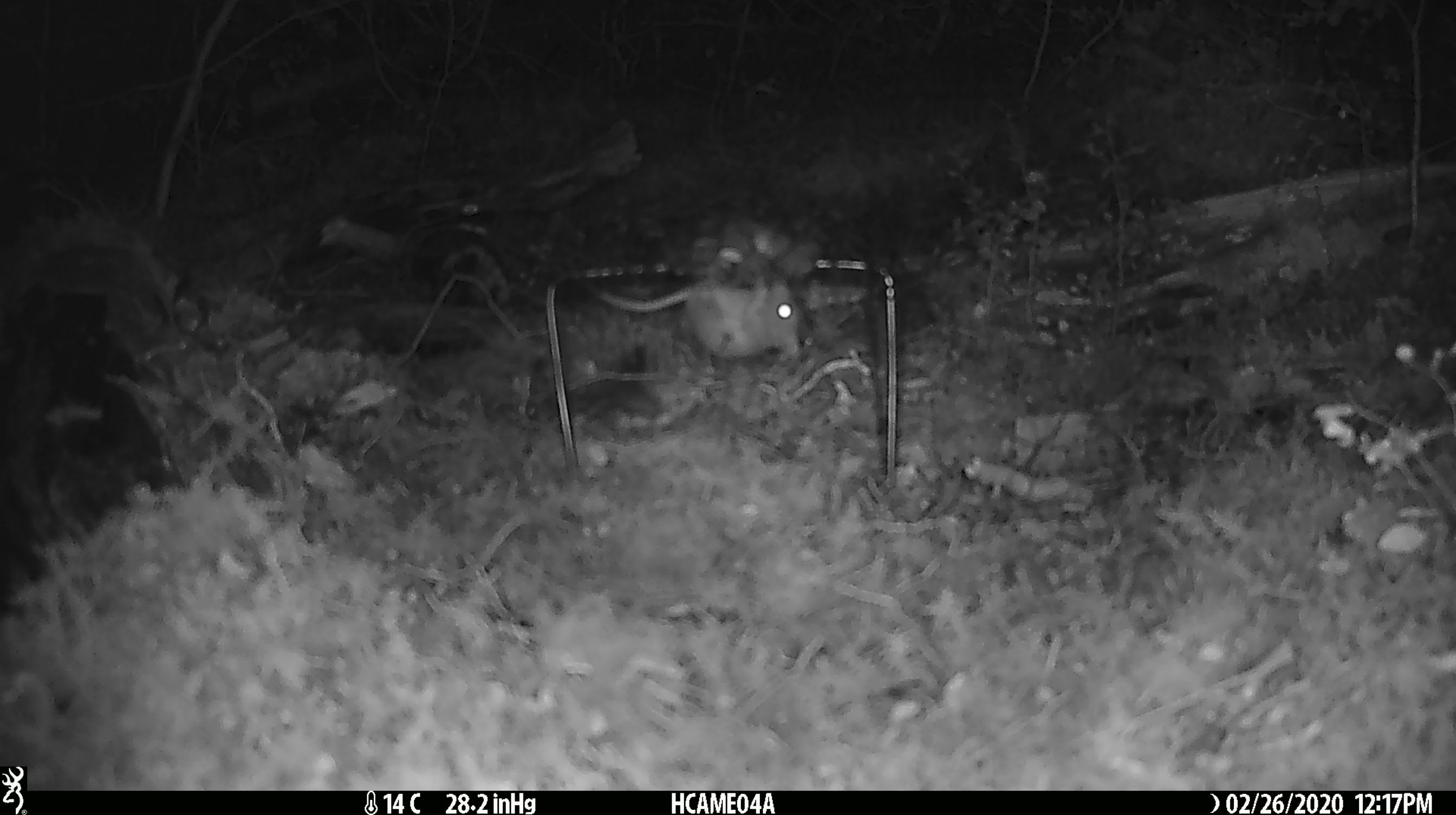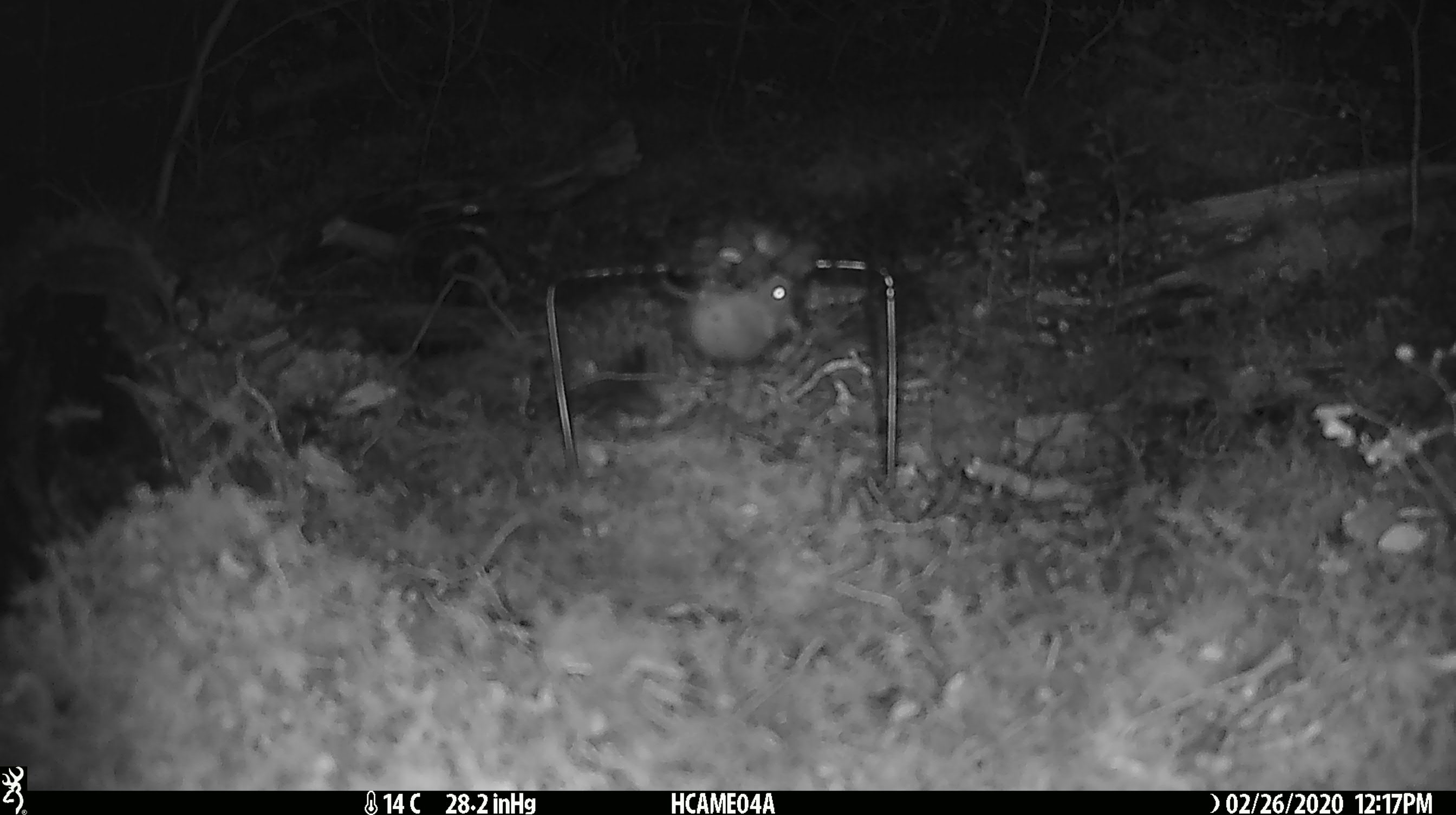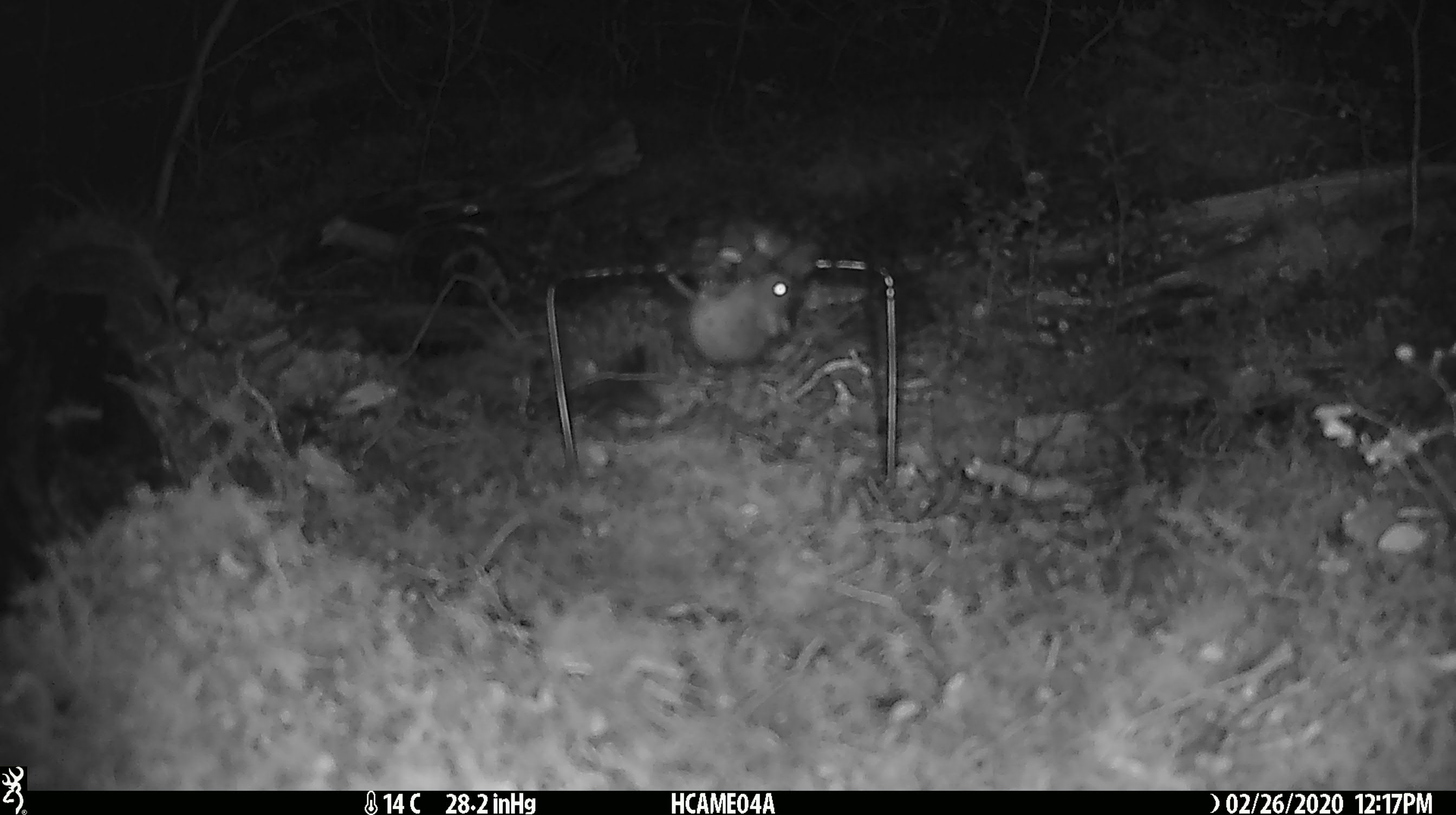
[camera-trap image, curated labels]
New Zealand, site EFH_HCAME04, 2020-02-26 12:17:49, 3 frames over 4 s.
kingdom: Animalia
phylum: Chordata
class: Mammalia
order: Rodentia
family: Muridae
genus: Mus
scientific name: Mus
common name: mouse